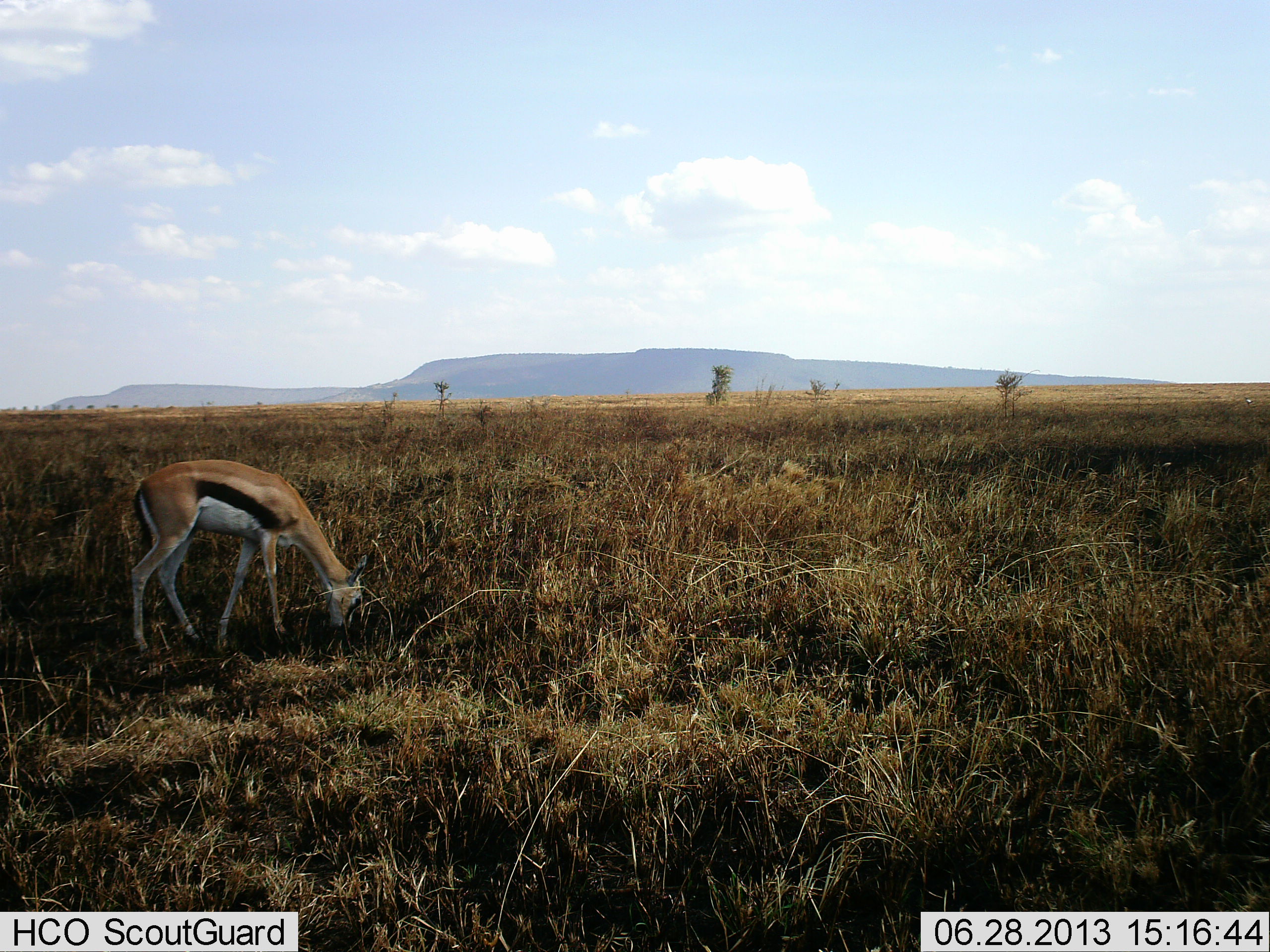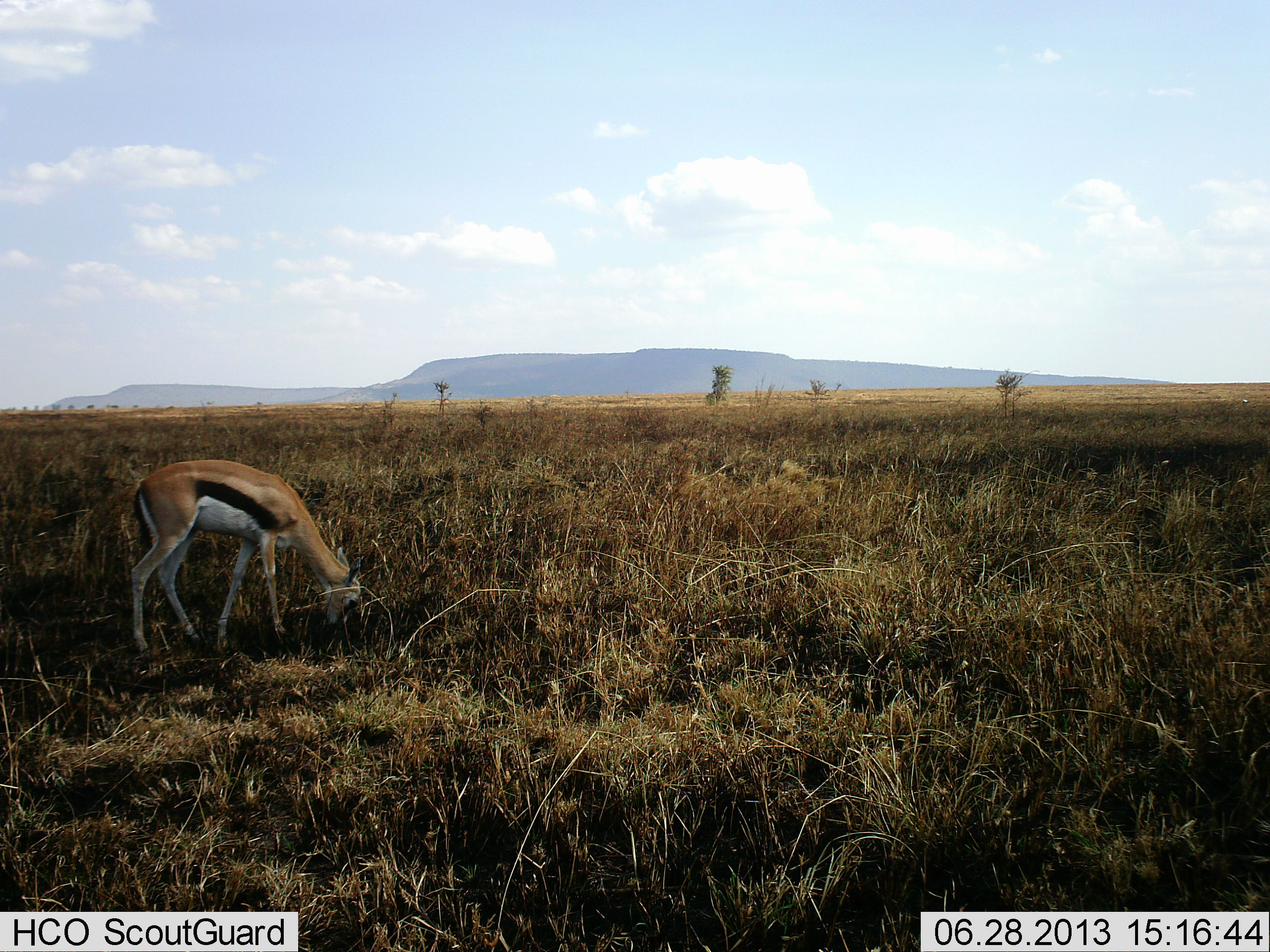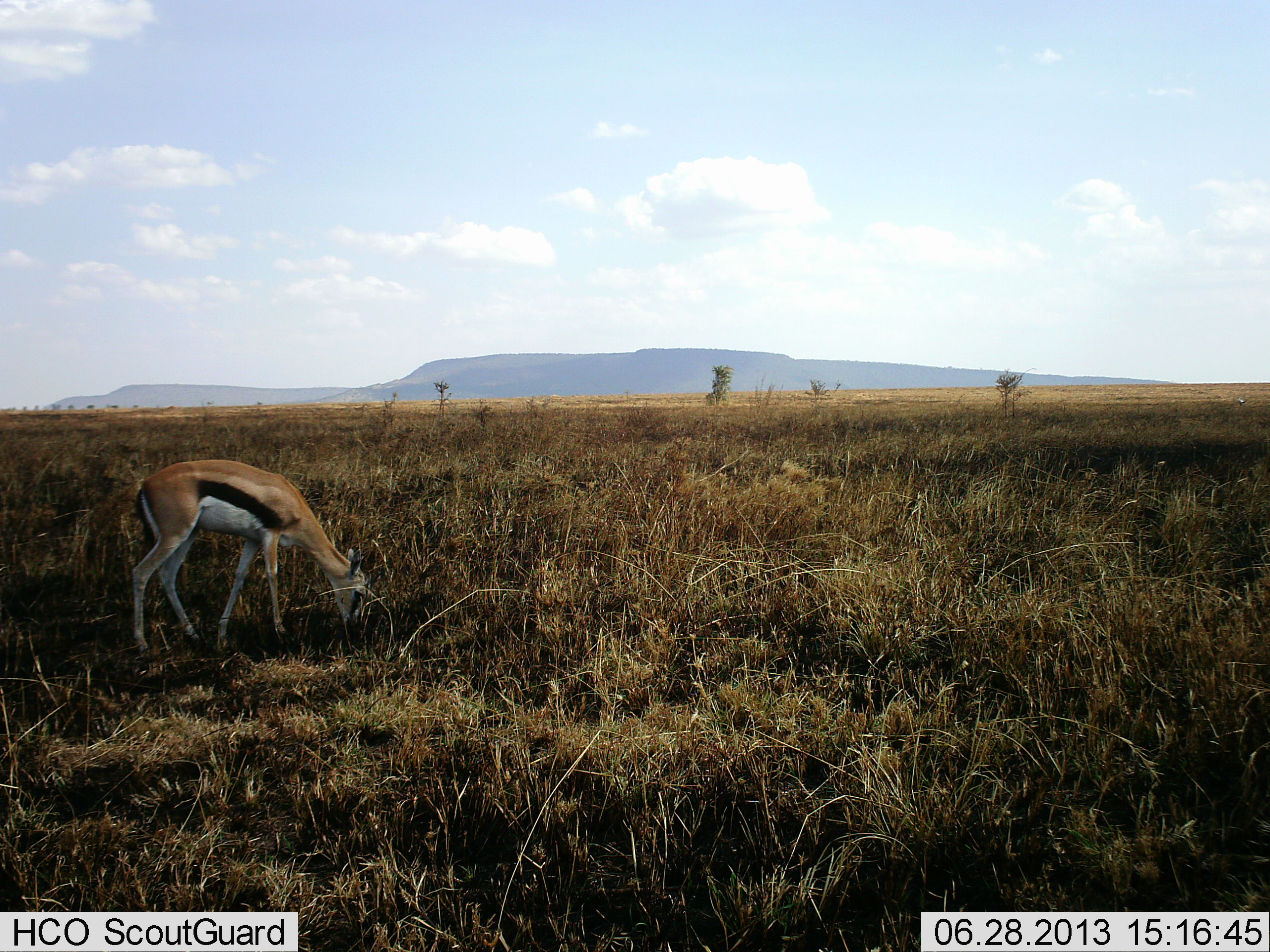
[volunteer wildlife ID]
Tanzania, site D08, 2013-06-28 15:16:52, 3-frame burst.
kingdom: Animalia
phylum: Chordata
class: Mammalia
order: Artiodactyla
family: Bovidae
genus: Eudorcas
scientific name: Eudorcas thomsonii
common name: thomson's gazelle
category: gazellethomsons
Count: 1.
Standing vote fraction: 19%.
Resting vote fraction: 0%.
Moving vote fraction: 0%.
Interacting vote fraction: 0%.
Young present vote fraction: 0%.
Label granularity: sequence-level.